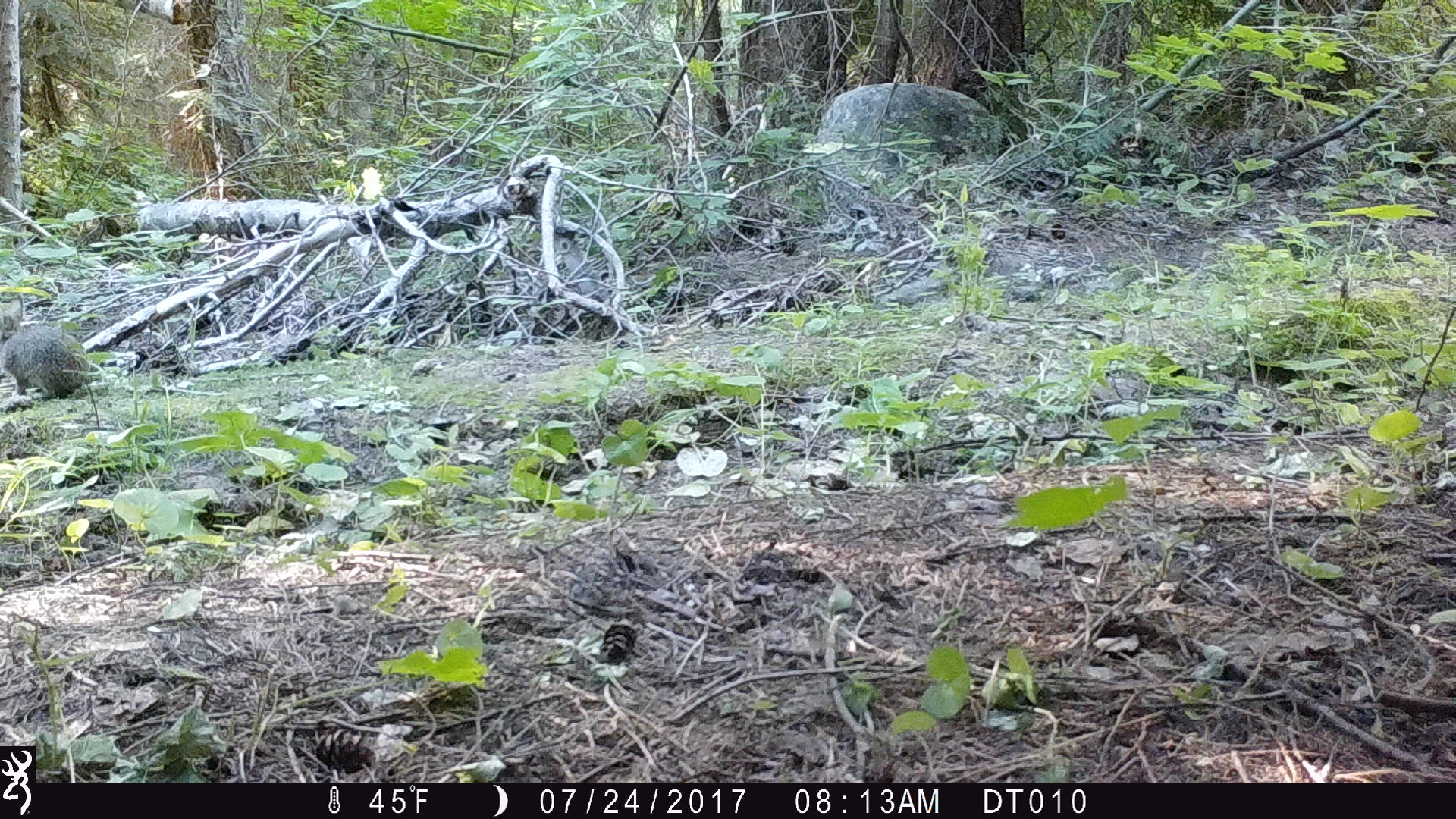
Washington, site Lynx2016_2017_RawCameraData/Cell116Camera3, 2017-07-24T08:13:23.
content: unidentified animal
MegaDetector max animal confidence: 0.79